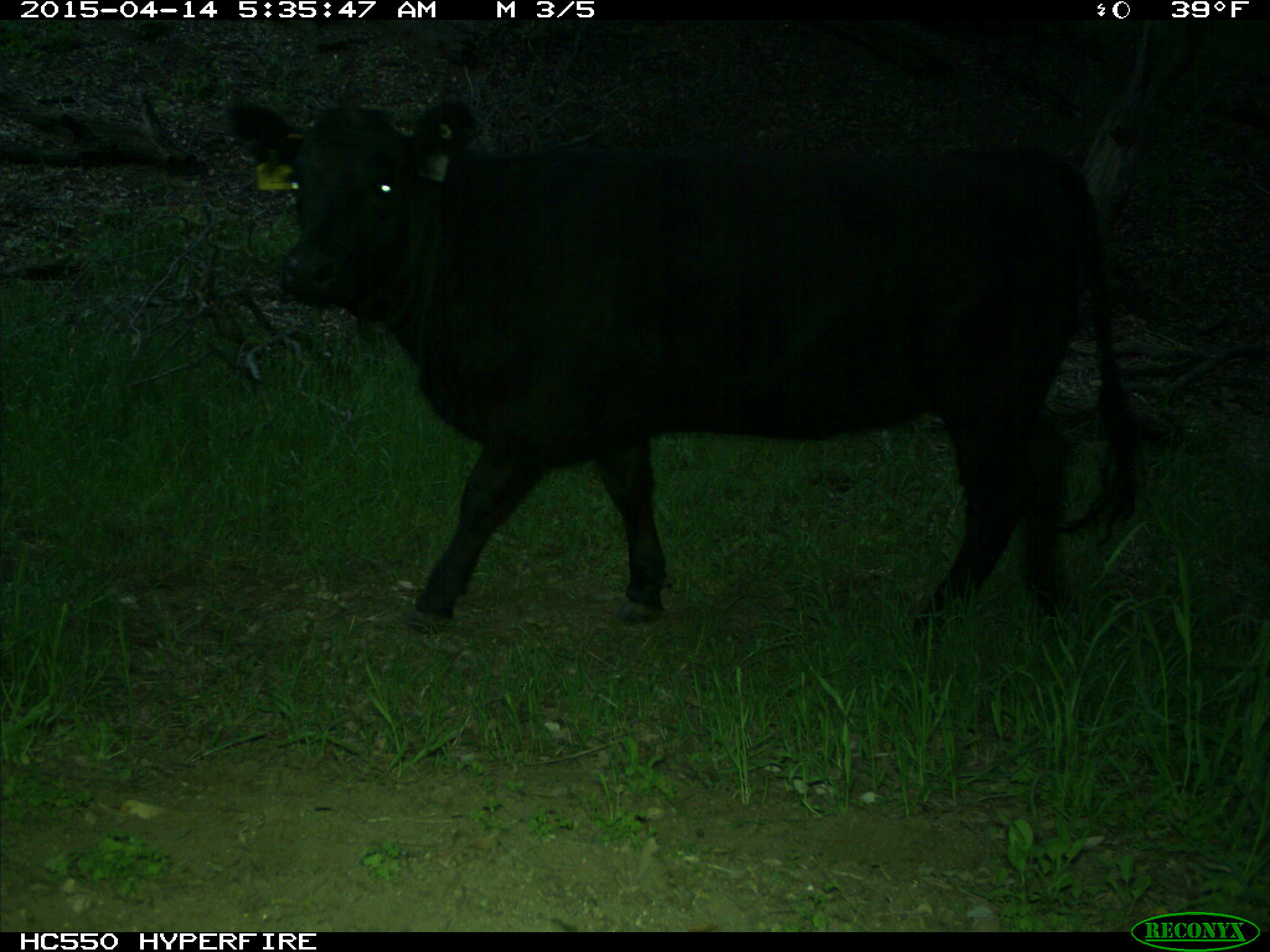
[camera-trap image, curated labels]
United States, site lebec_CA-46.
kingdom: Animalia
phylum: Chordata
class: Mammalia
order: Artiodactyla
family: Bovidae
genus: Bos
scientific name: Bos taurus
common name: domestic cow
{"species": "Bos taurus (domestic cow)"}